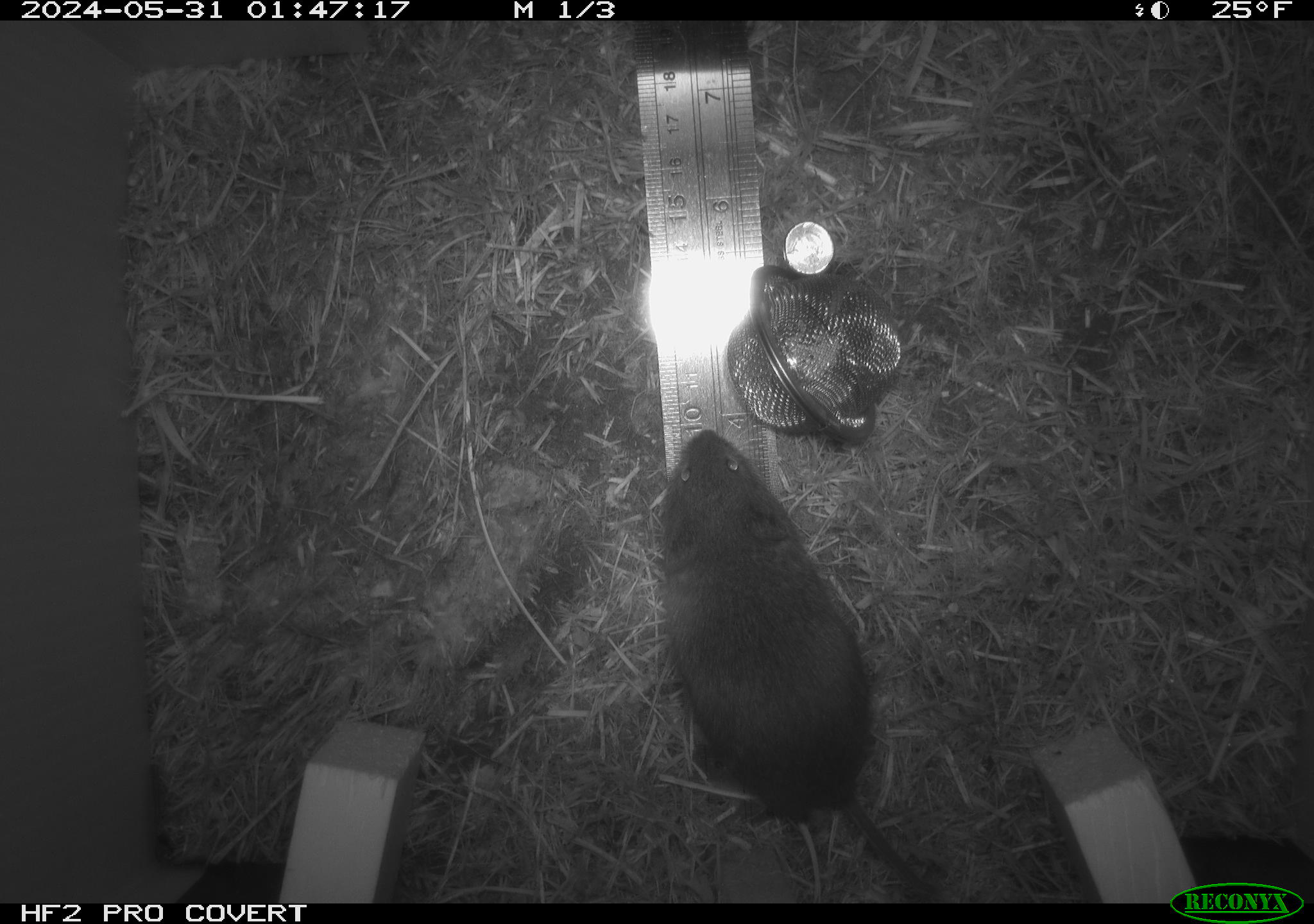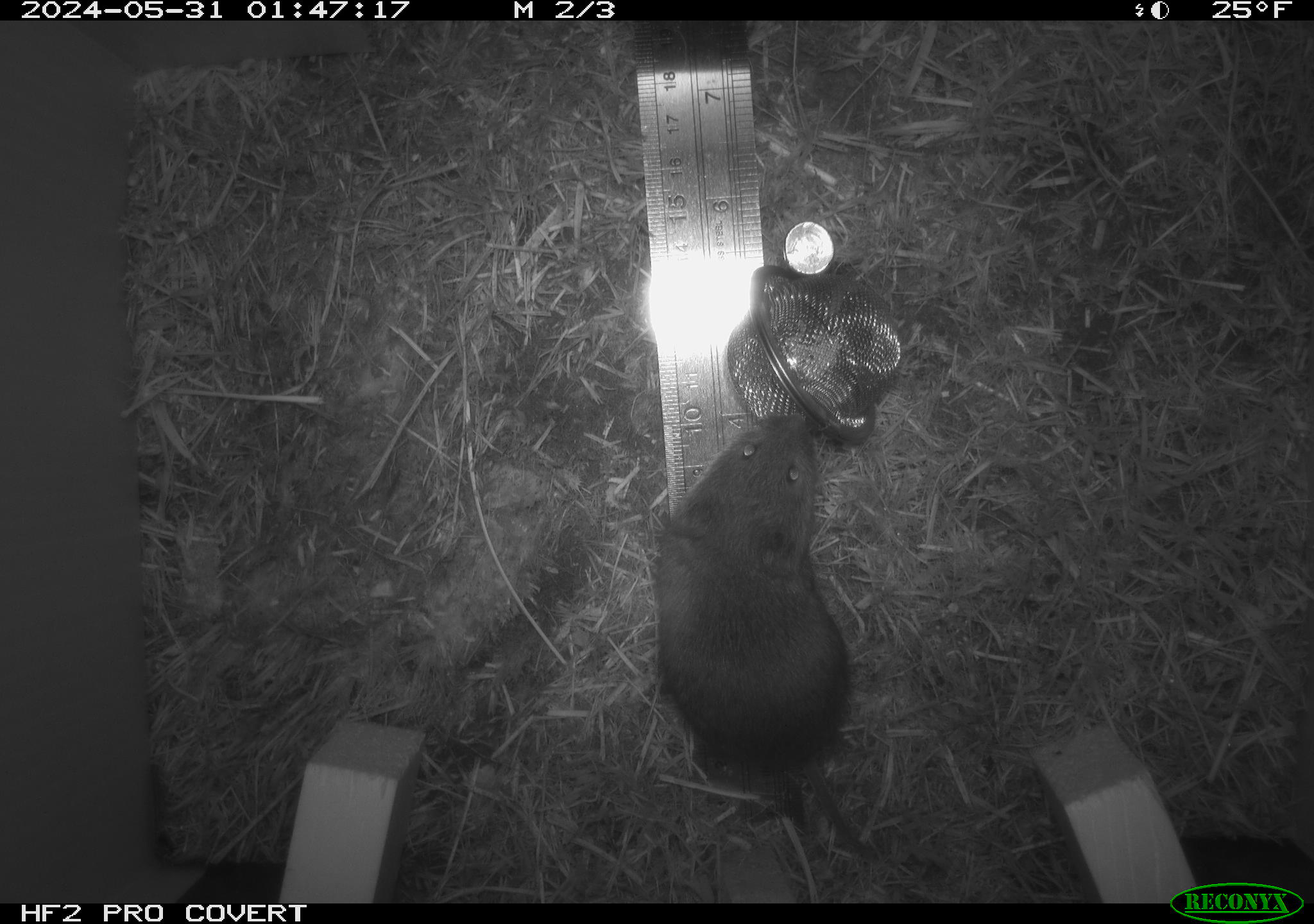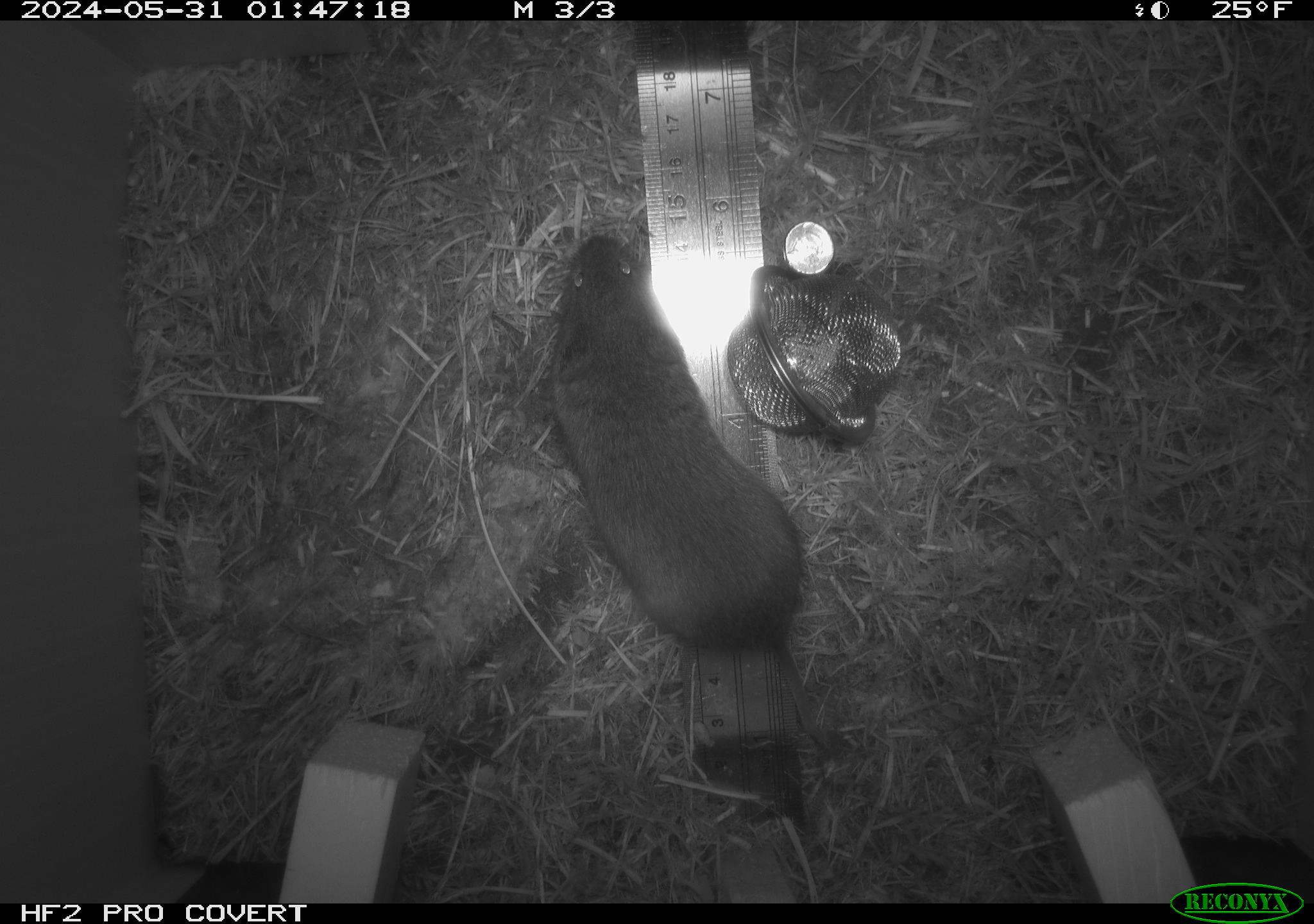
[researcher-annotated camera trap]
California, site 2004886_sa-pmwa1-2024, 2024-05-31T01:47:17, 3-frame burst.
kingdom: Animalia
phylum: Chordata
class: Mammalia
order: Rodentia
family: Cricetidae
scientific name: Arvicolinae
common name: voles, lemmings, and muskrats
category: arvicolinae subfamily